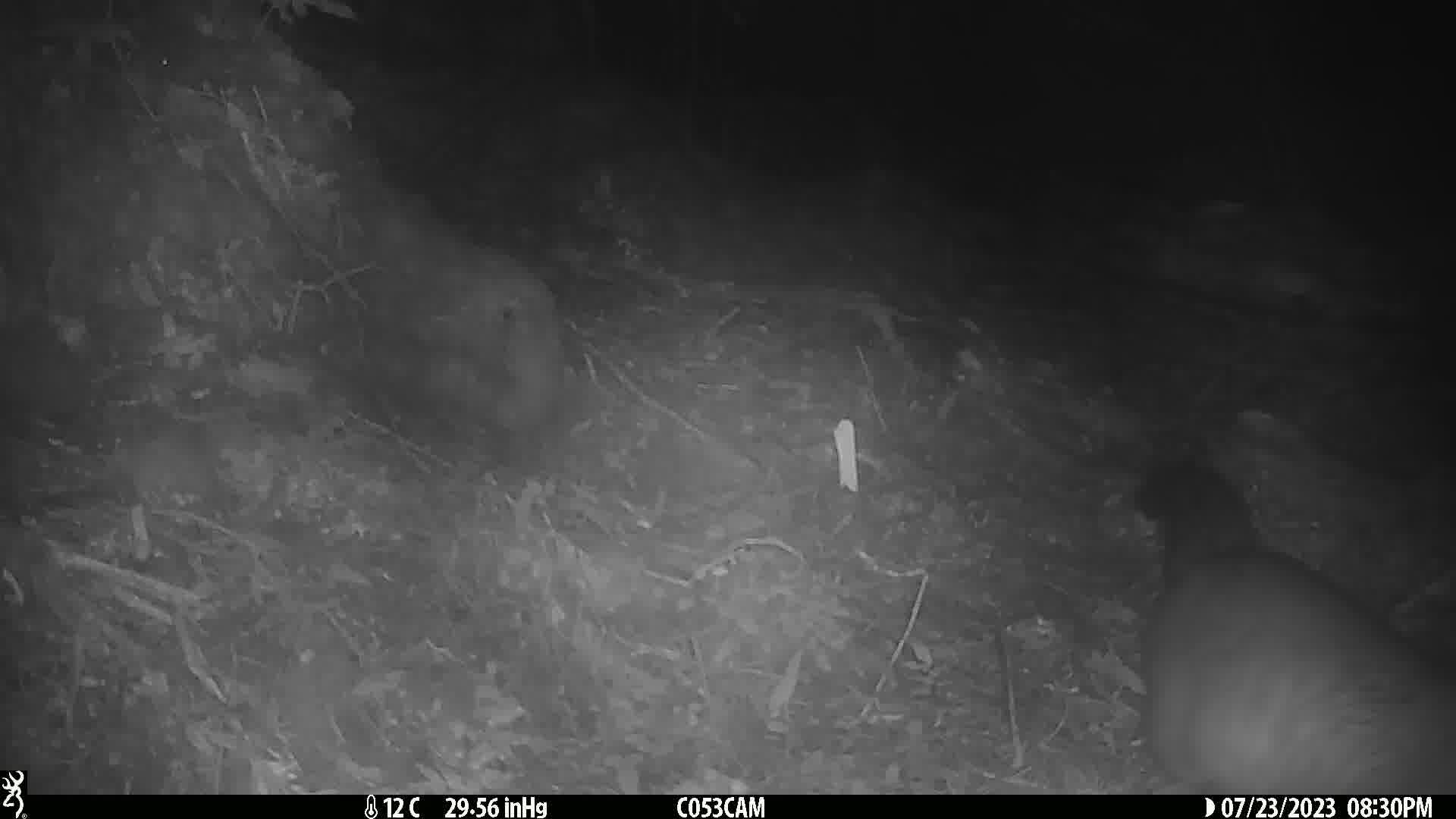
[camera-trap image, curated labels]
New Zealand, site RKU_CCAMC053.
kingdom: Animalia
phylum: Chordata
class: Mammalia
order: Diprotodontia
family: Phalangeridae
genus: Trichosurus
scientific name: Trichosurus vulpecula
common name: common brushtail possum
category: possum